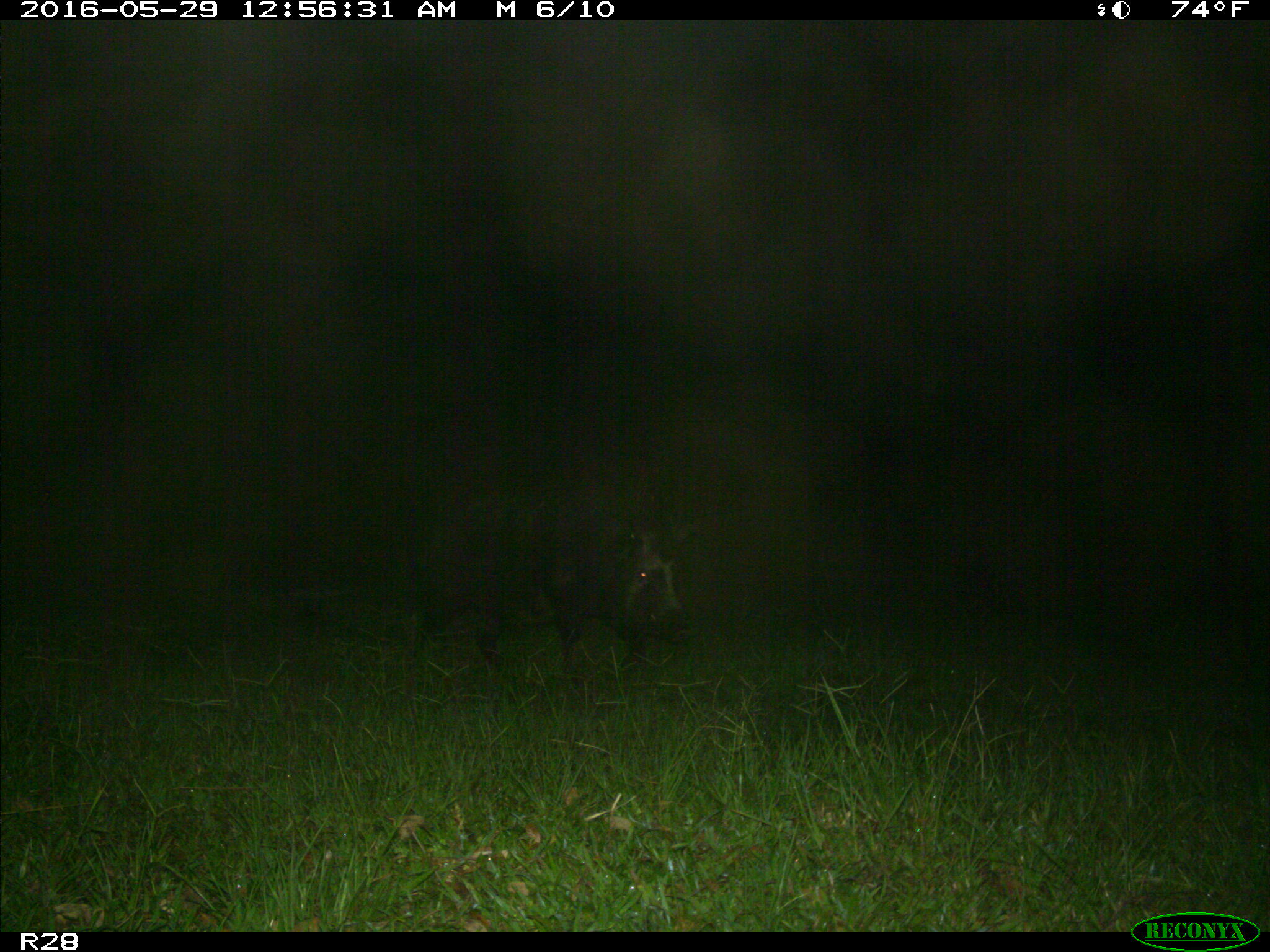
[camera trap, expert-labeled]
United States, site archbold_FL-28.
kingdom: Animalia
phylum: Chordata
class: Mammalia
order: Artiodactyla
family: Suidae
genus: Sus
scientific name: Sus scrofa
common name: wild boar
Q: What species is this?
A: Sus scrofa (wild boar).